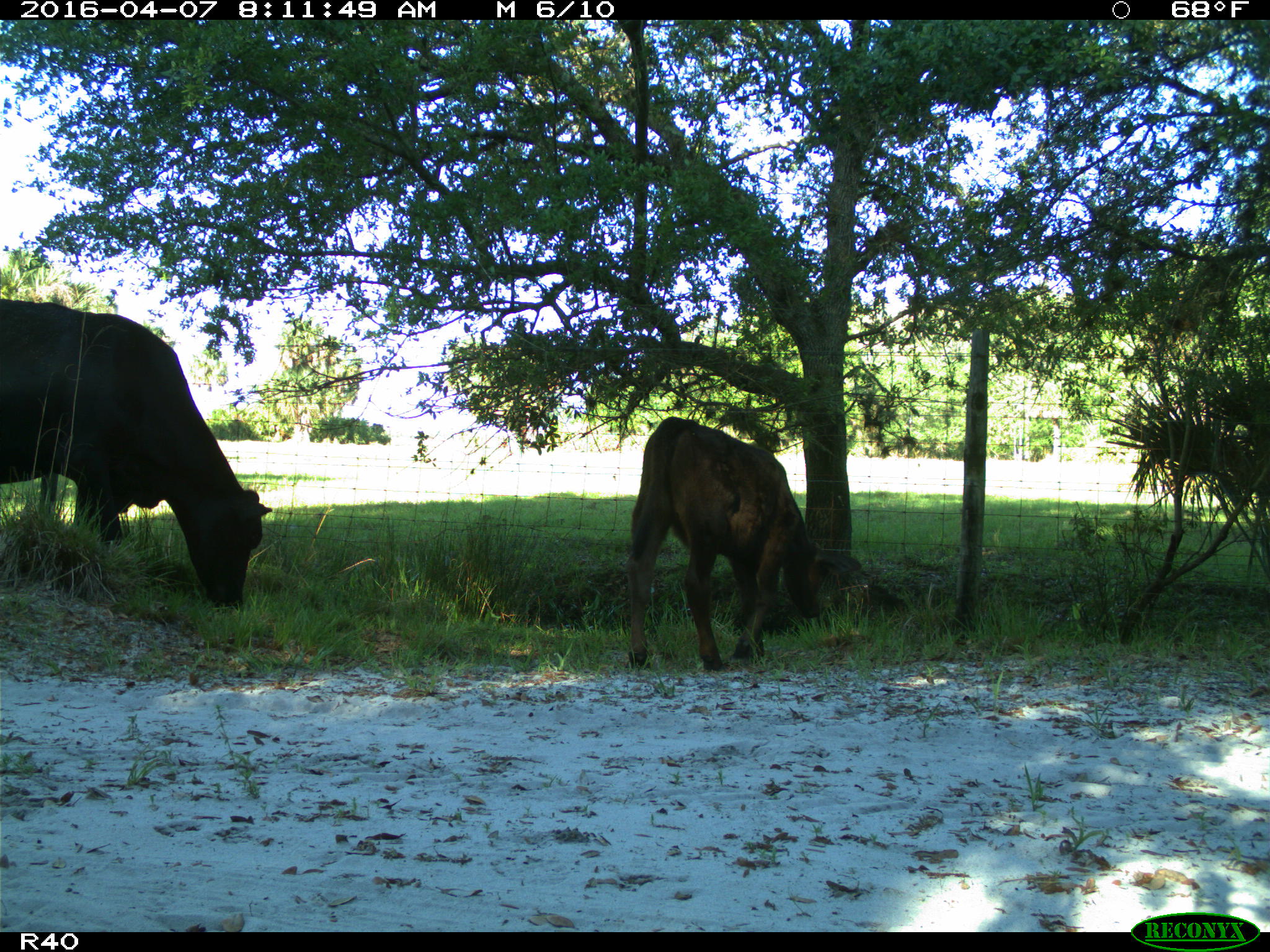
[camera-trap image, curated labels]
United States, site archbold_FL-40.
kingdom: Animalia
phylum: Chordata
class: Mammalia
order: Artiodactyla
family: Bovidae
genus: Bos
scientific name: Bos taurus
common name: domestic cow